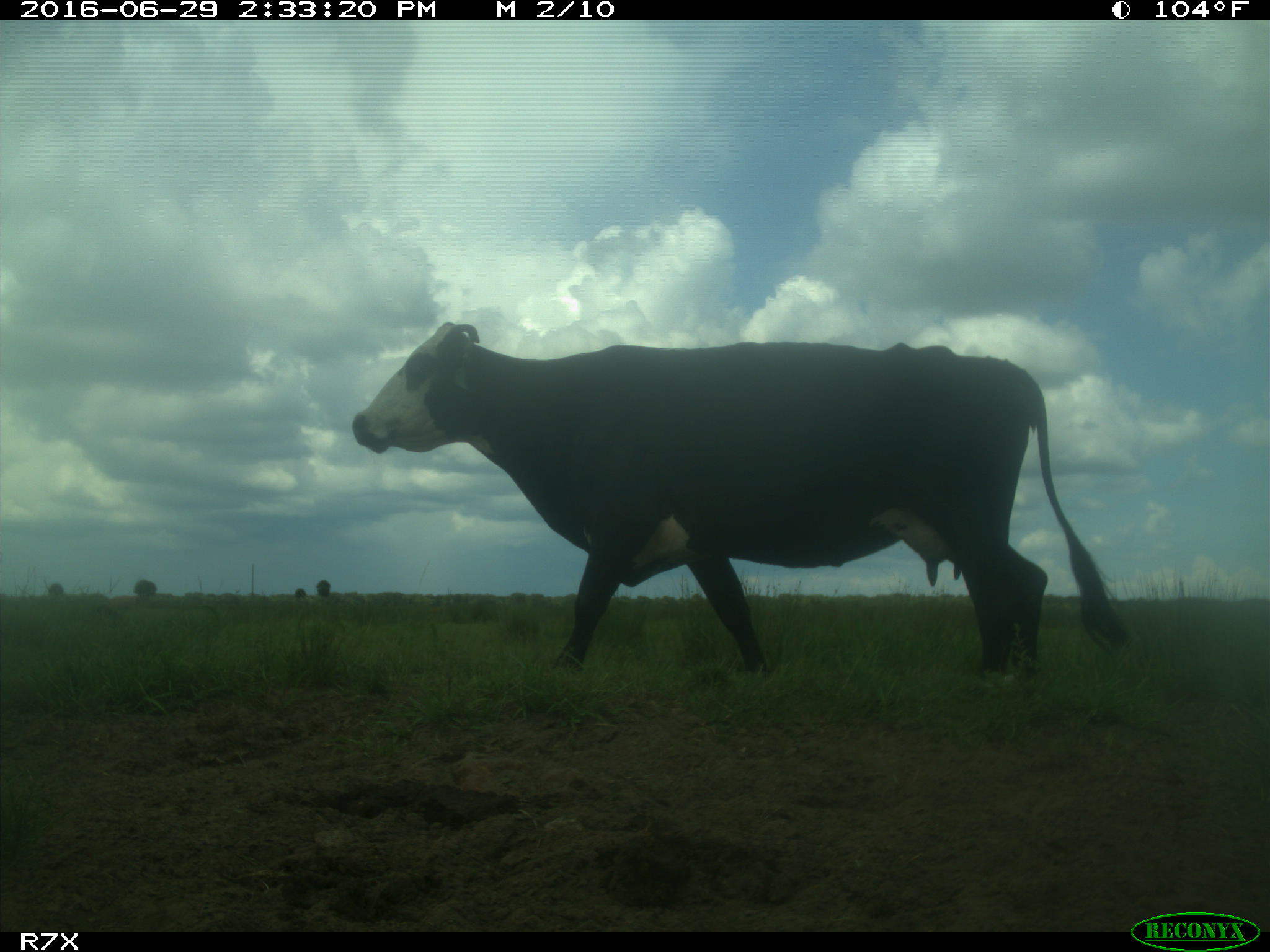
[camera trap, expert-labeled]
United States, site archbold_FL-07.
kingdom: Animalia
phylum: Chordata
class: Mammalia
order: Artiodactyla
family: Bovidae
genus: Bos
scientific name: Bos taurus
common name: domestic cow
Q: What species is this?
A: Bos taurus (domestic cow).